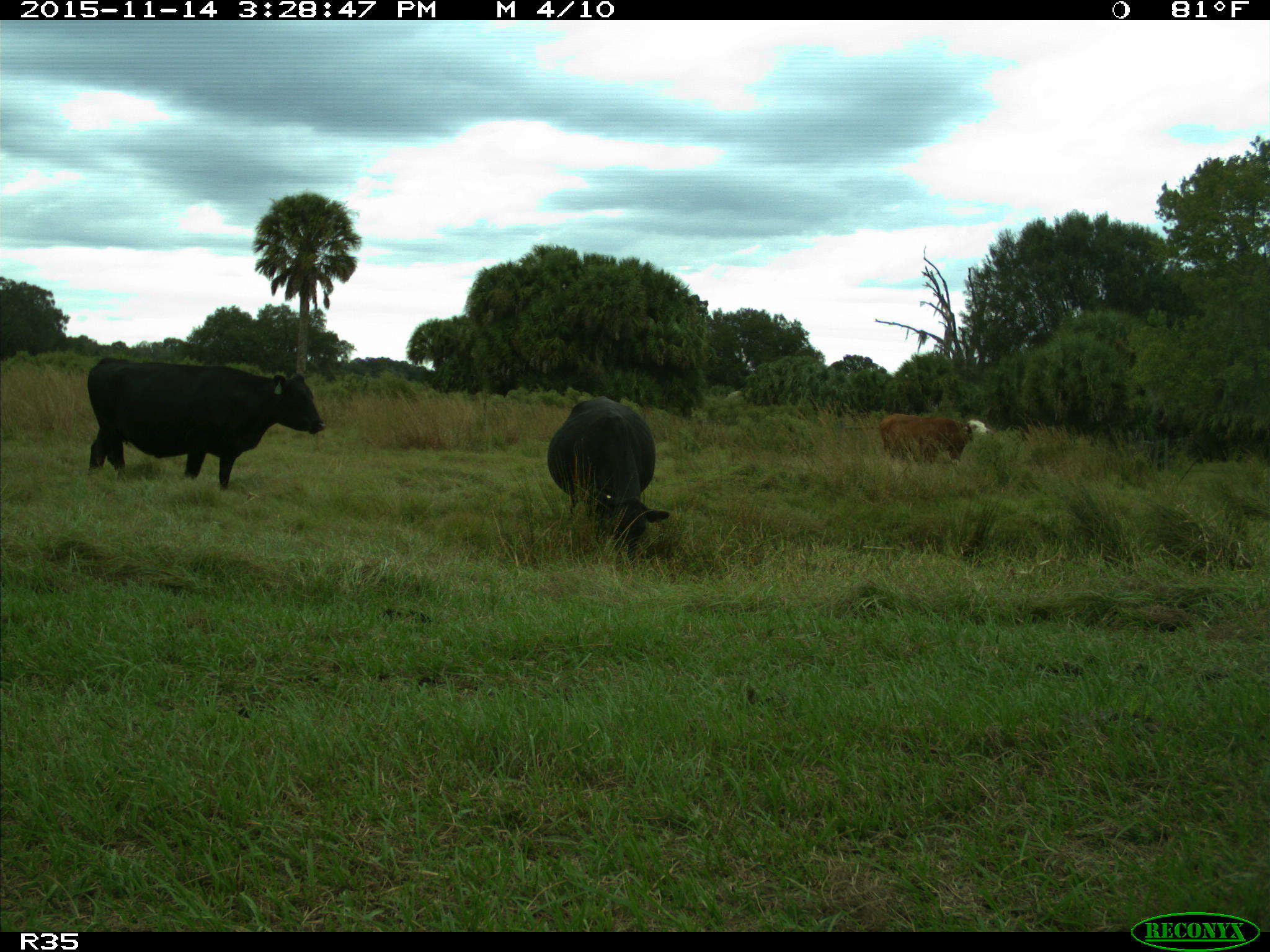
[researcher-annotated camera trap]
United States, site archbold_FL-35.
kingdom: Animalia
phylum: Chordata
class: Mammalia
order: Artiodactyla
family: Bovidae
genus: Bos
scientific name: Bos taurus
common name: domestic cow